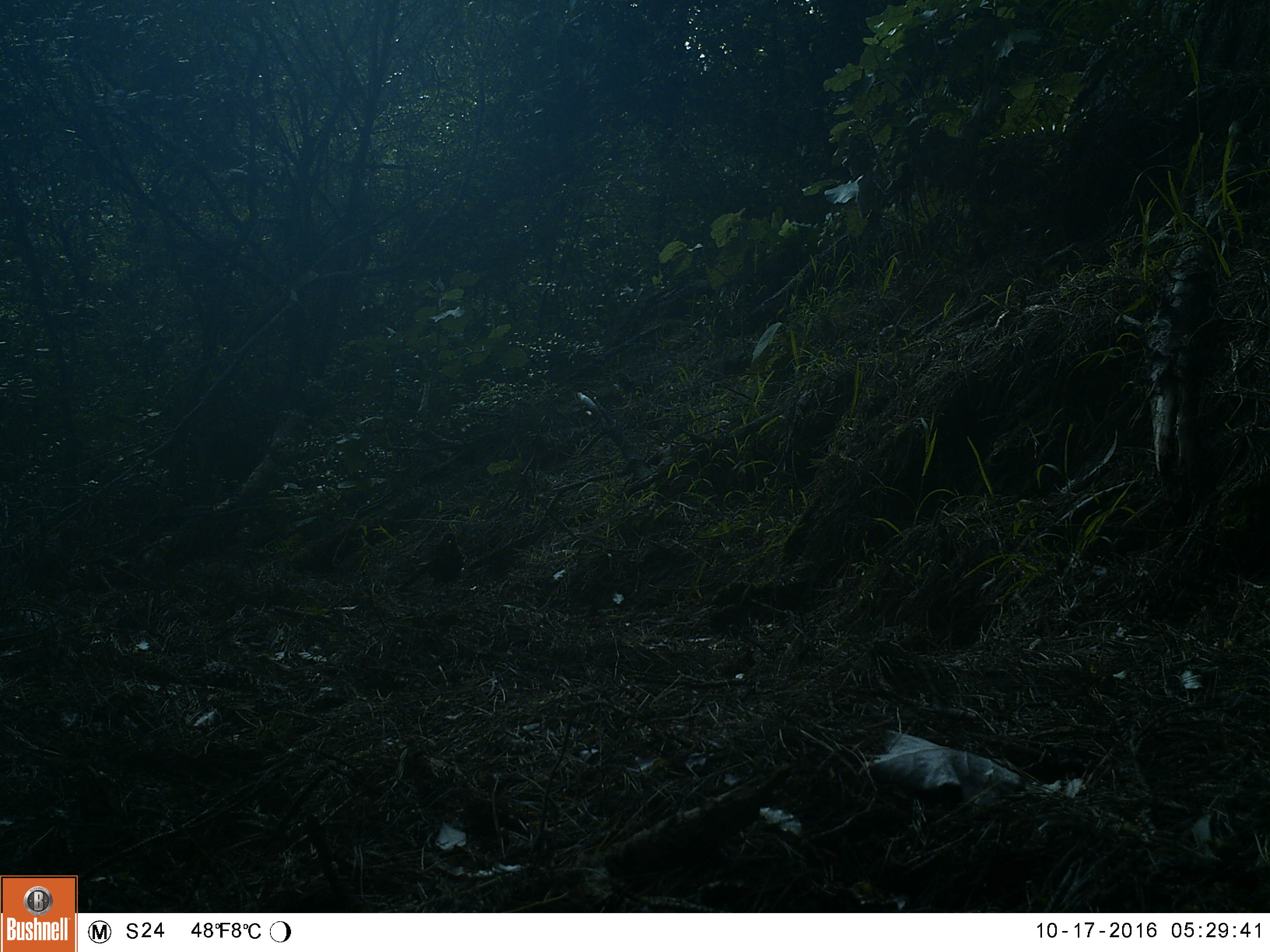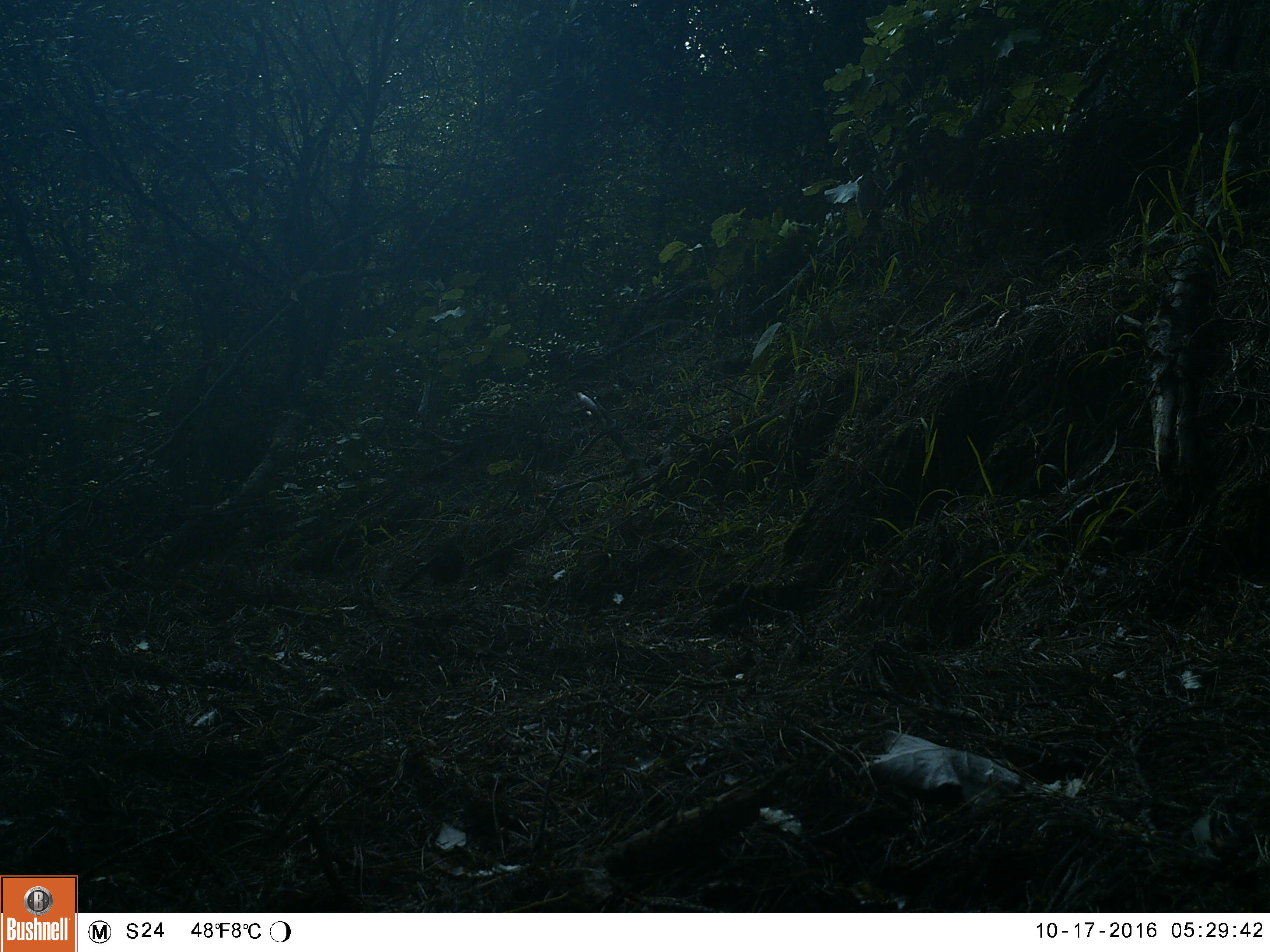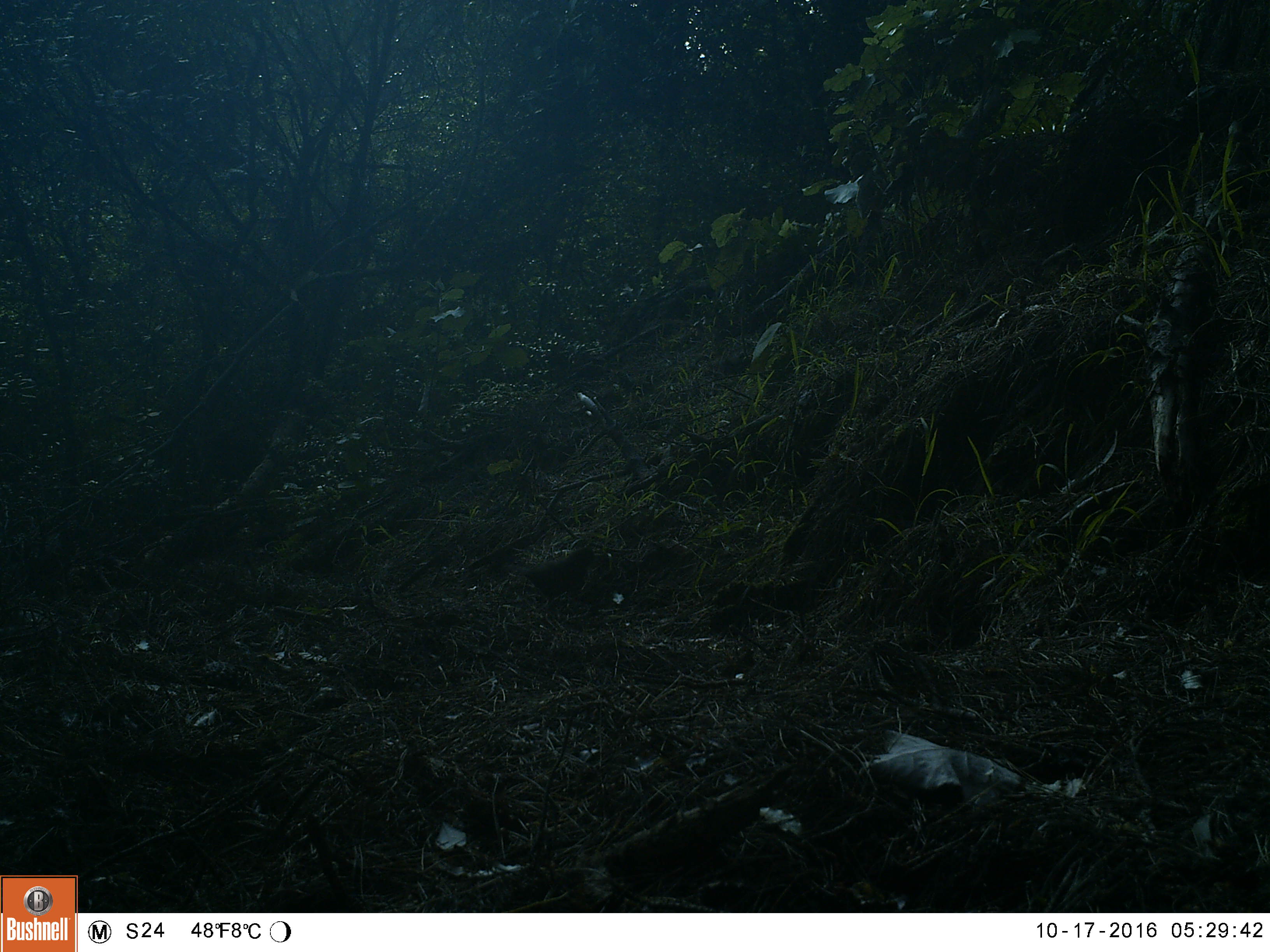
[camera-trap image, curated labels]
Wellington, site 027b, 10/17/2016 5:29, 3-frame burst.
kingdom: Animalia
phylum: Chordata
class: Aves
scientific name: Aves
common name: bird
Bird (Aves).